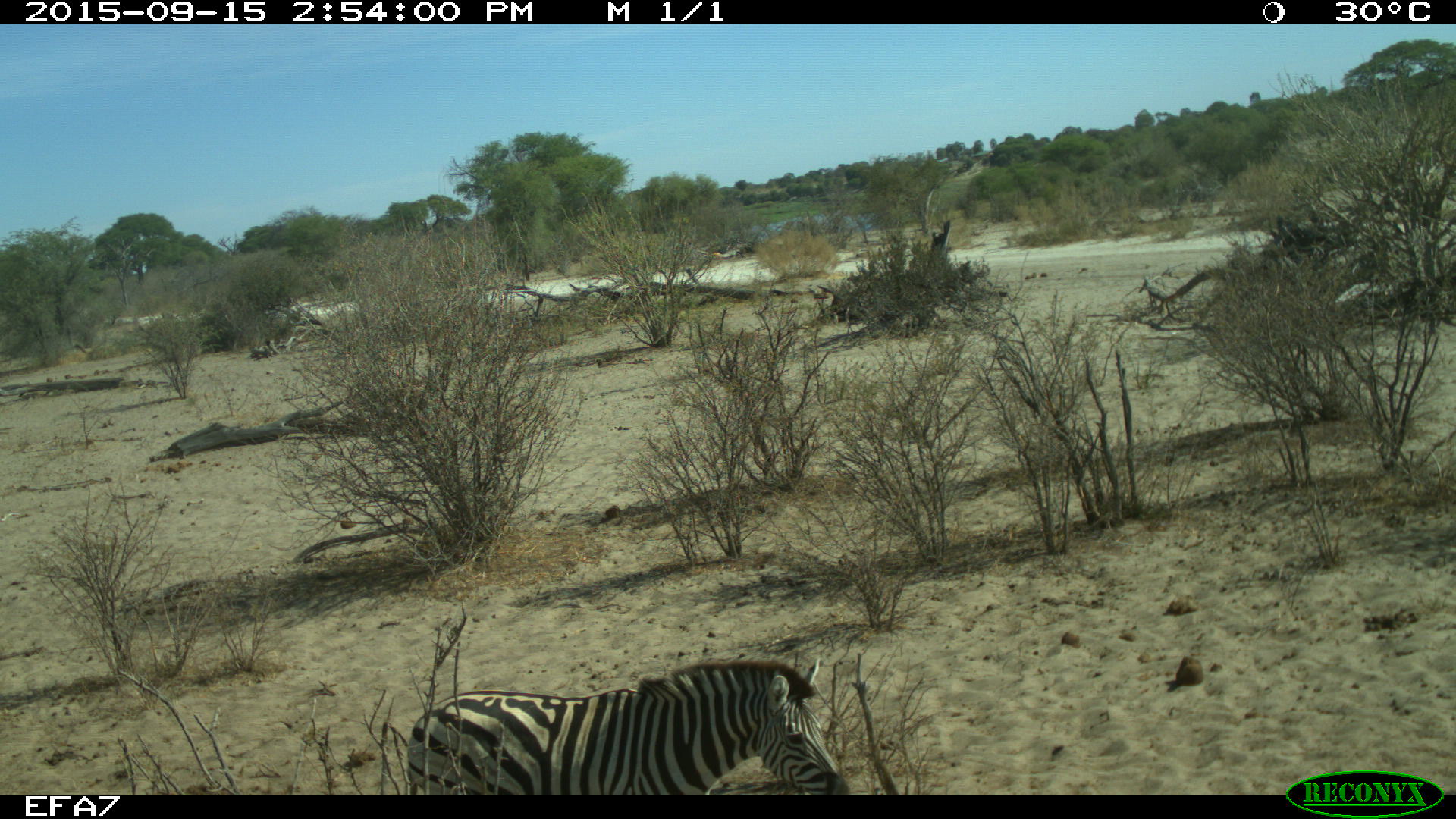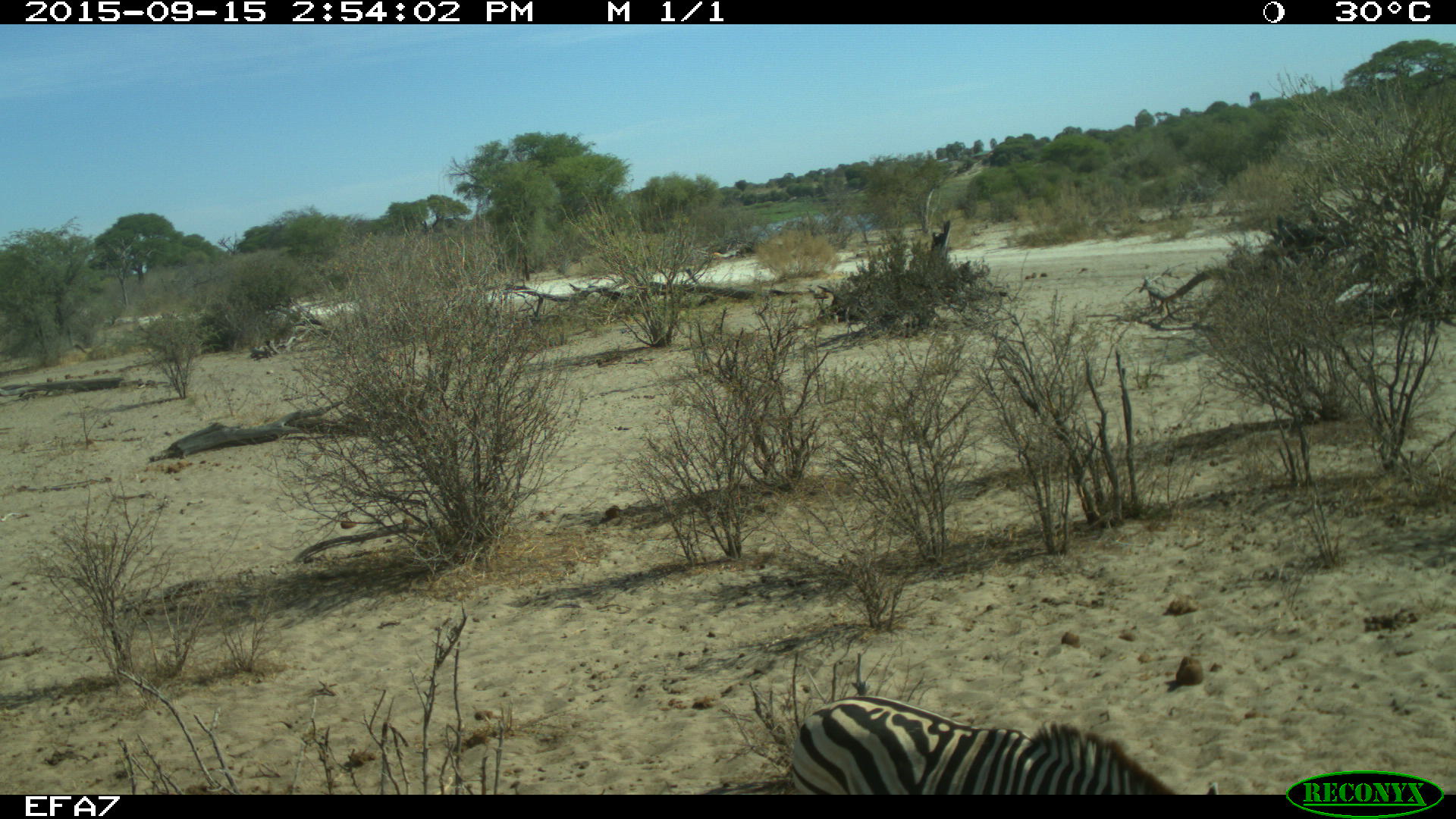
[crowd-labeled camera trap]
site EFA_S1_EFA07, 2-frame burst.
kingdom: Animalia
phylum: Chordata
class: Mammalia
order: Perissodactyla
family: Equidae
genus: Equus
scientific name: Equus quagga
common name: plains zebra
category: zebraplains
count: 1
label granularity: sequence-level